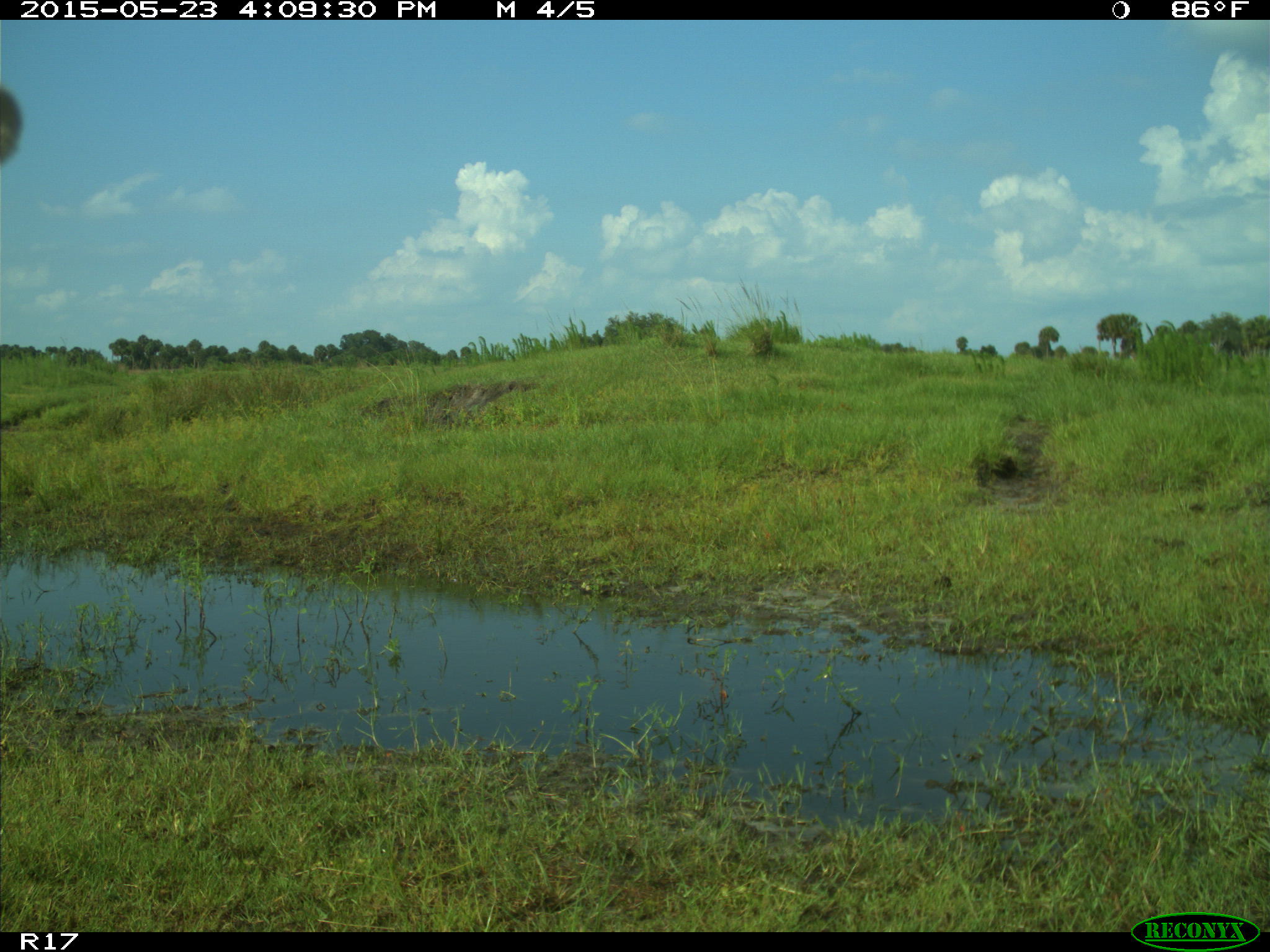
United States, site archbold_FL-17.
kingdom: Animalia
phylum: Chordata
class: Mammalia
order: Artiodactyla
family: Bovidae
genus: Bos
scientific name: Bos taurus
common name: domestic cow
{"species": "Bos taurus (domestic cow)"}